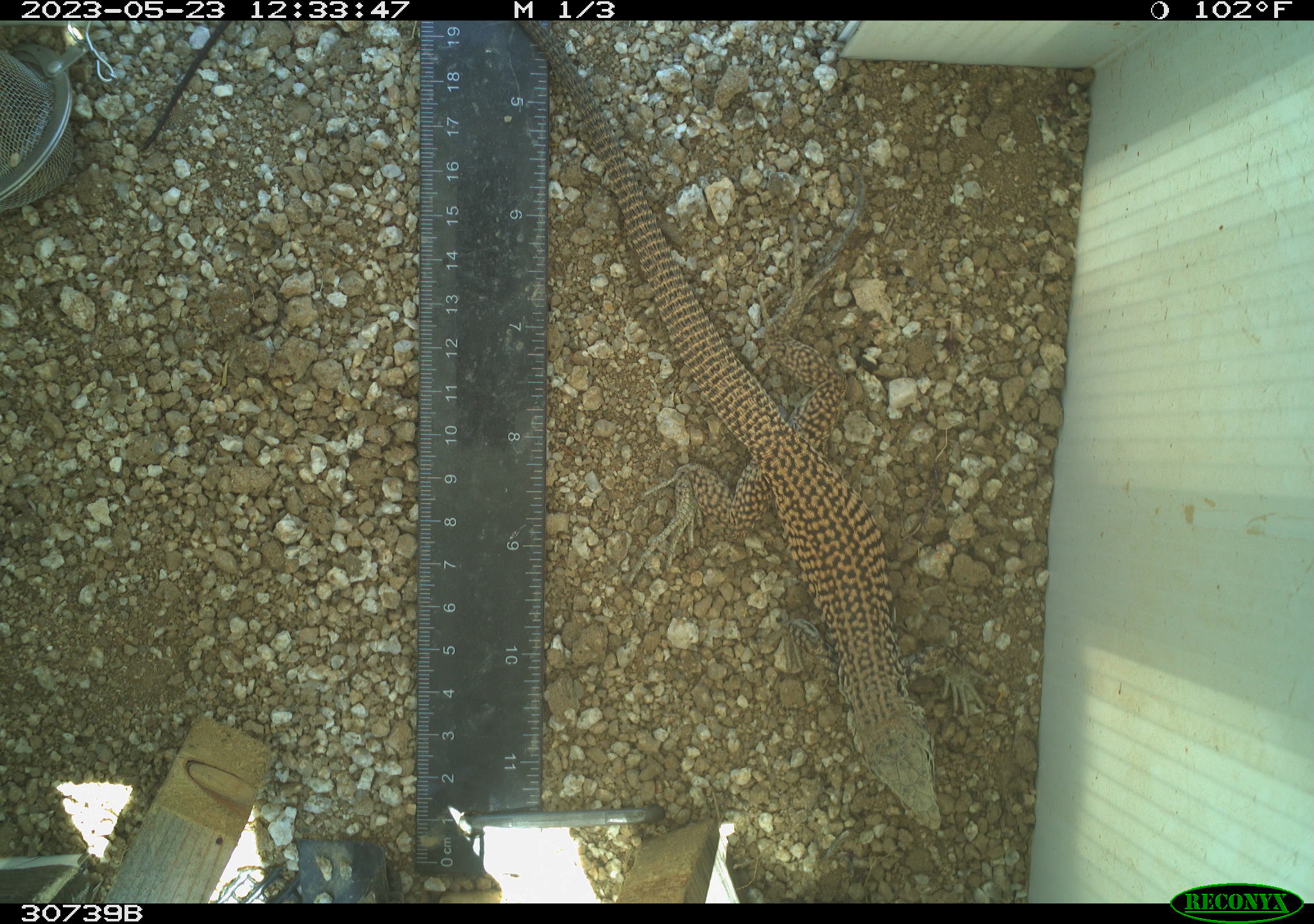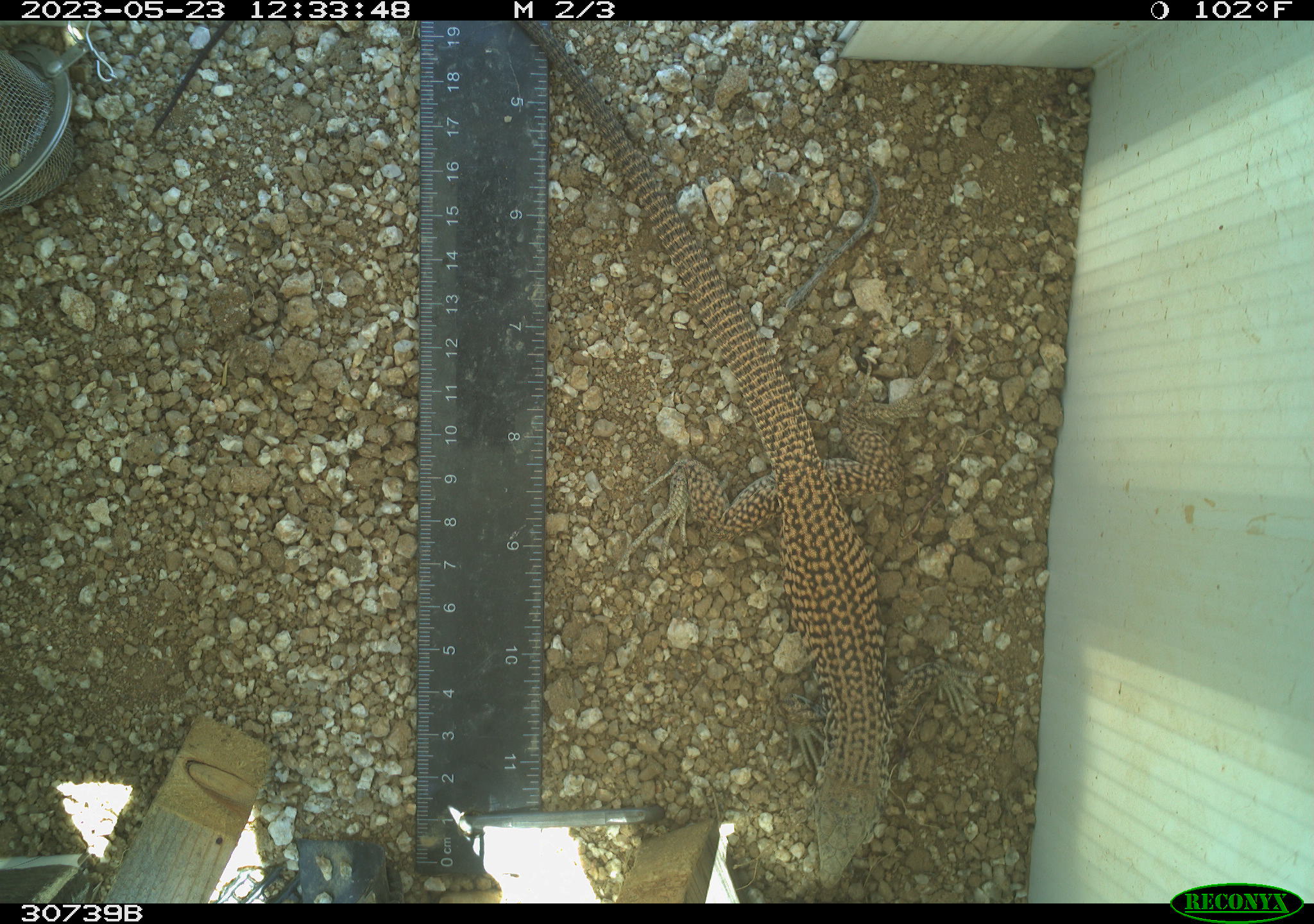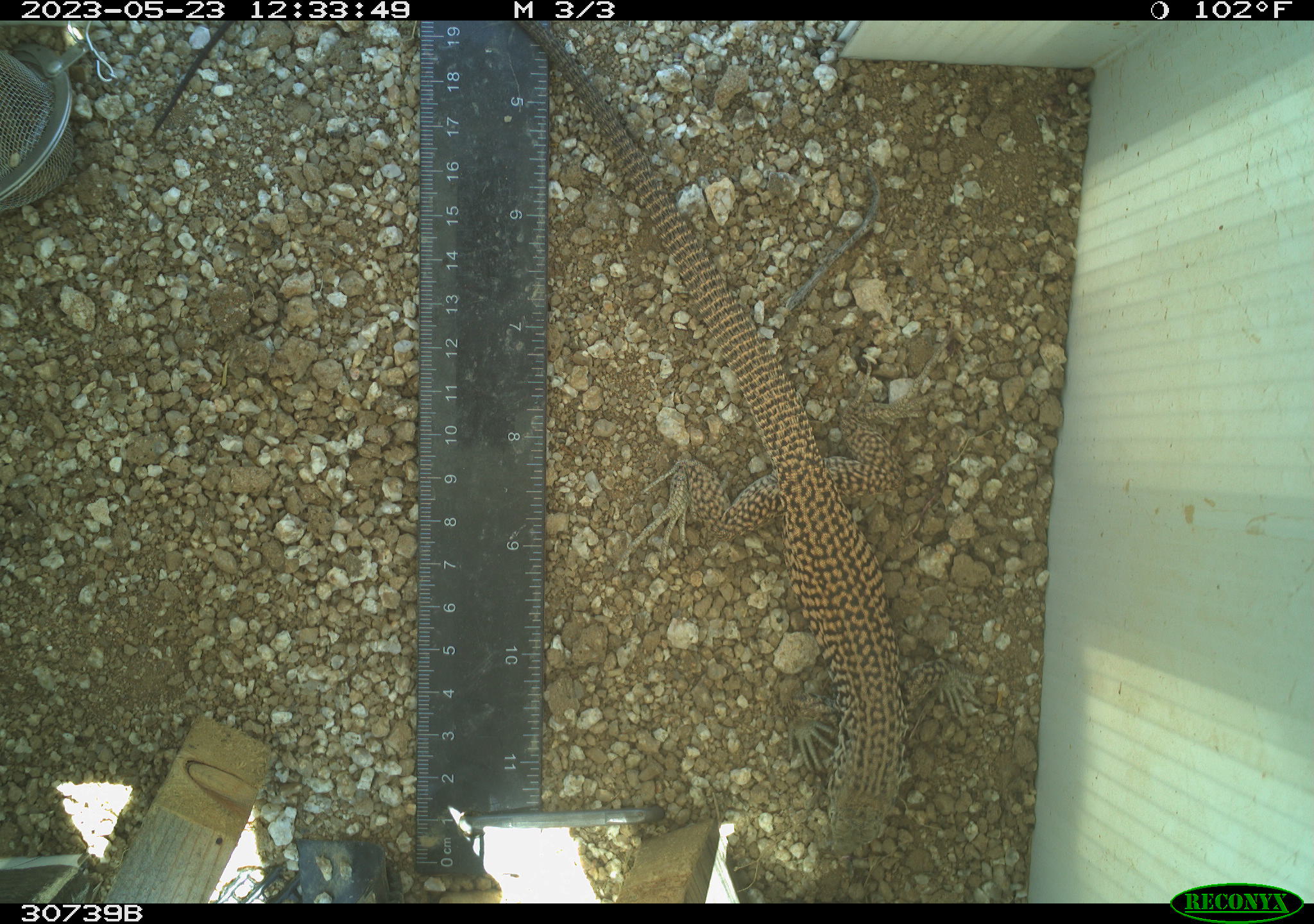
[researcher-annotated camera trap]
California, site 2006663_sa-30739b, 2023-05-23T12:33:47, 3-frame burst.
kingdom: Animalia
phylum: Chordata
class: Reptilia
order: Squamata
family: Teiidae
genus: Aspidoscelis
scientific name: Aspidoscelis tigris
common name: western whiptail